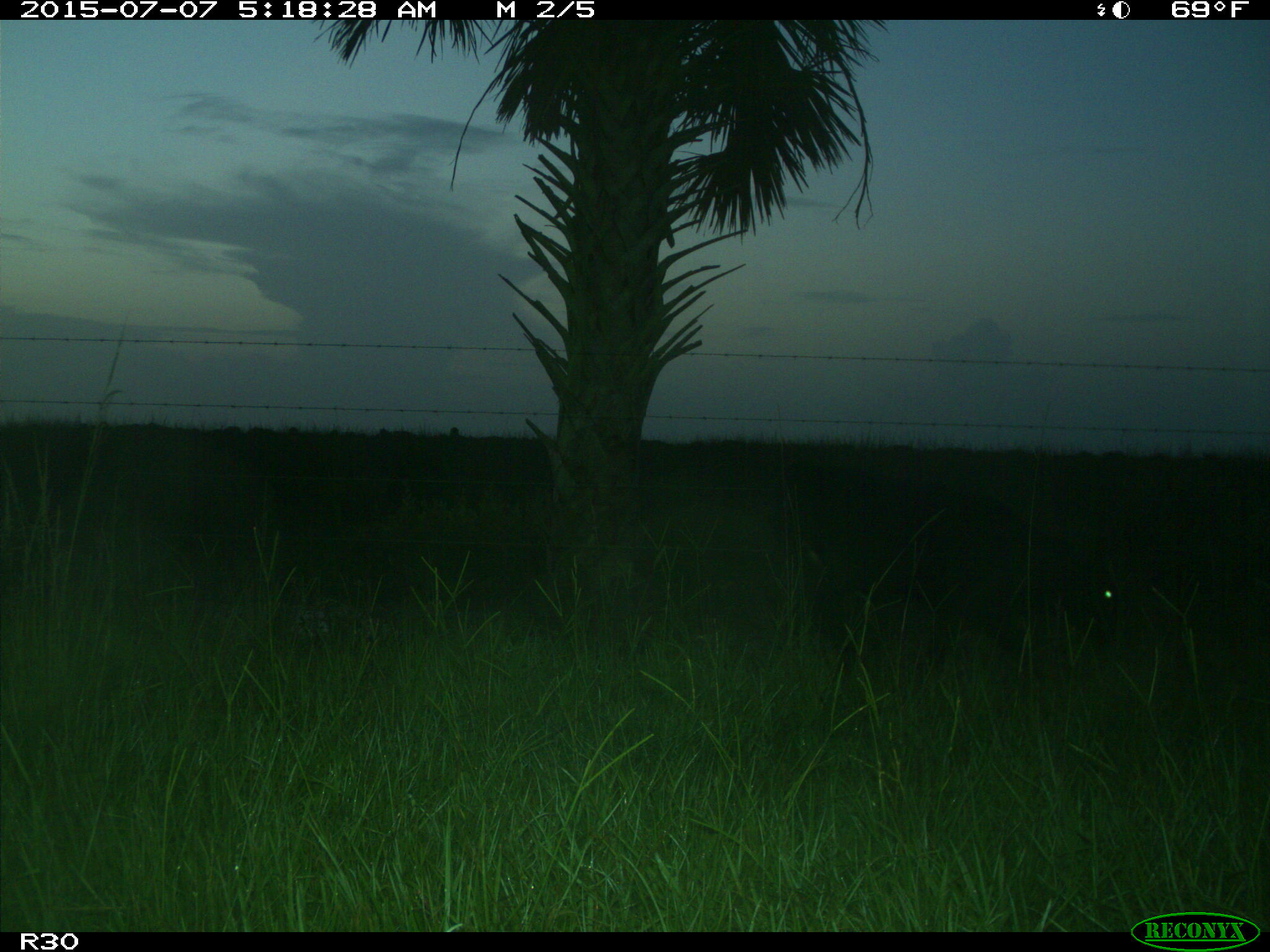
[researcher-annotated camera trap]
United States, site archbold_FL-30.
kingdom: Animalia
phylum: Chordata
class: Mammalia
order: Artiodactyla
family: Bovidae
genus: Bos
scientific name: Bos taurus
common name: domestic cow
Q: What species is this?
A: Bos taurus (domestic cow).